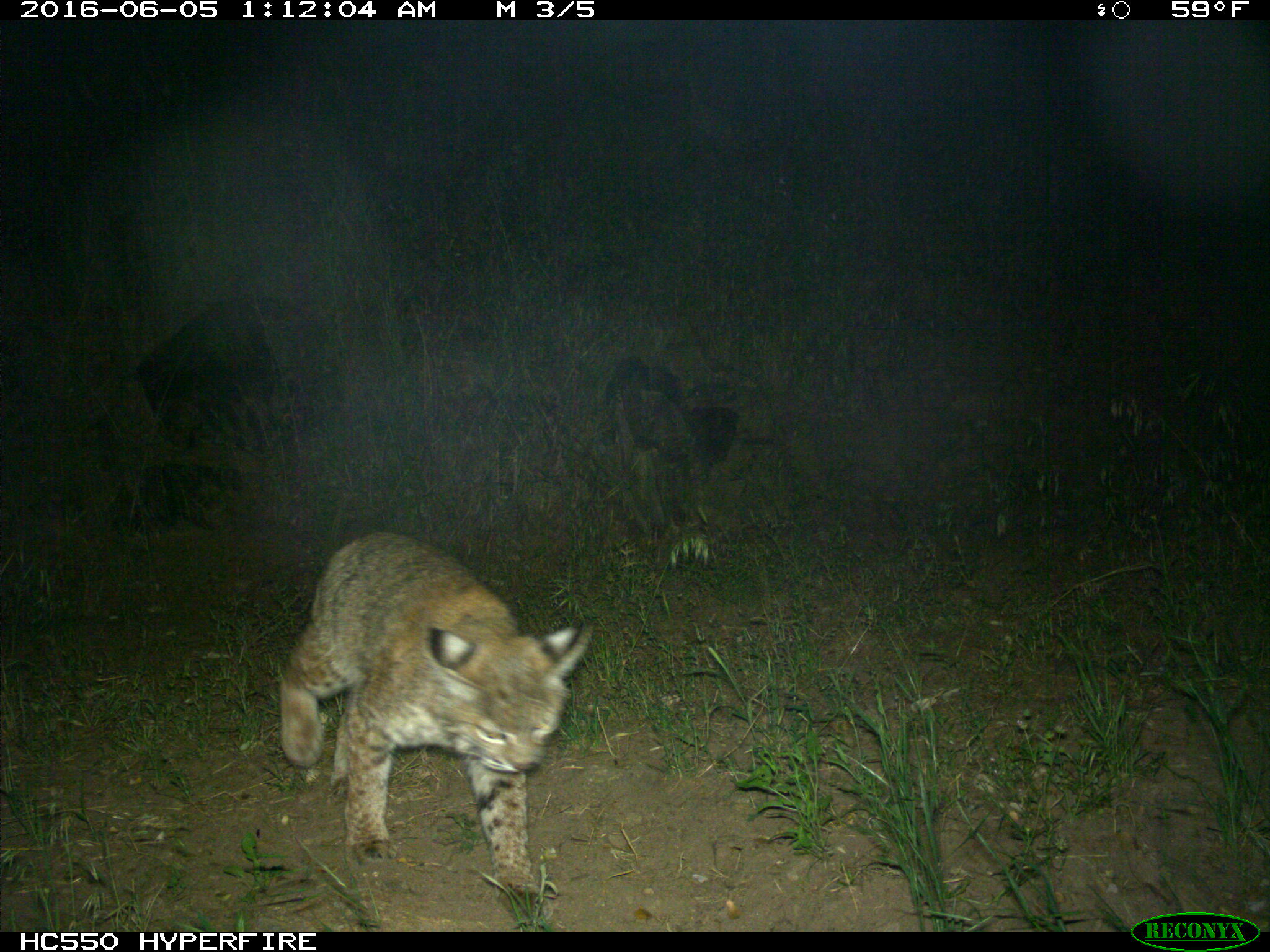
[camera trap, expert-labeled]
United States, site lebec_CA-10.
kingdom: Animalia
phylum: Chordata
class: Mammalia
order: Carnivora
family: Felidae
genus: Lynx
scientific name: Lynx rufus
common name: bobcat